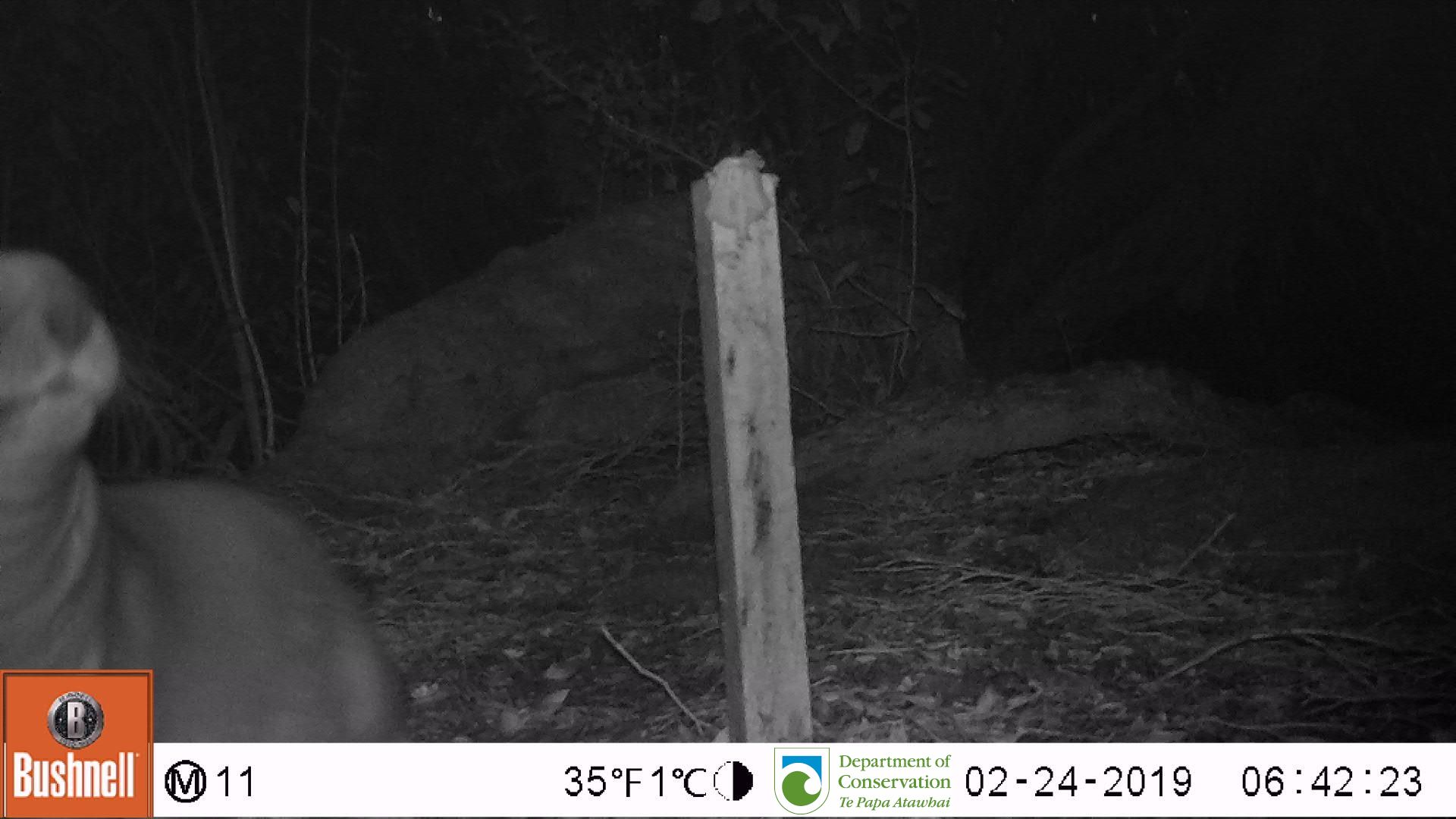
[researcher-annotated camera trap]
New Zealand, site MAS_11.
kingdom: Animalia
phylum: Chordata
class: Mammalia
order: Carnivora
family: Otariidae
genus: Phocarctos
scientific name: Phocarctos hookeri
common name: new zealand sea lion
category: sealion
Sealion (new zealand sea lion) (Phocarctos hookeri).